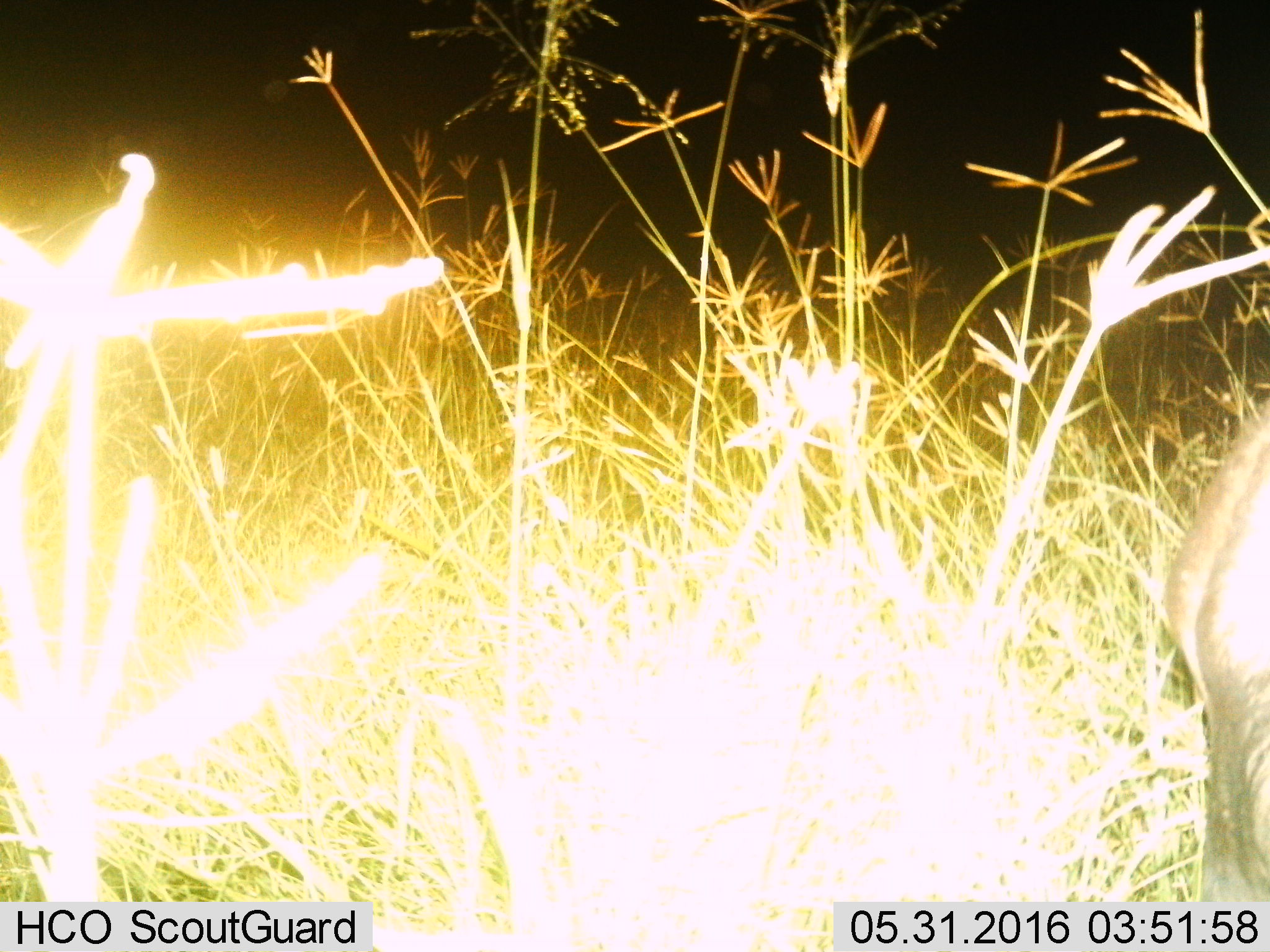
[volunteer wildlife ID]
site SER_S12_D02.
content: unidentified animal